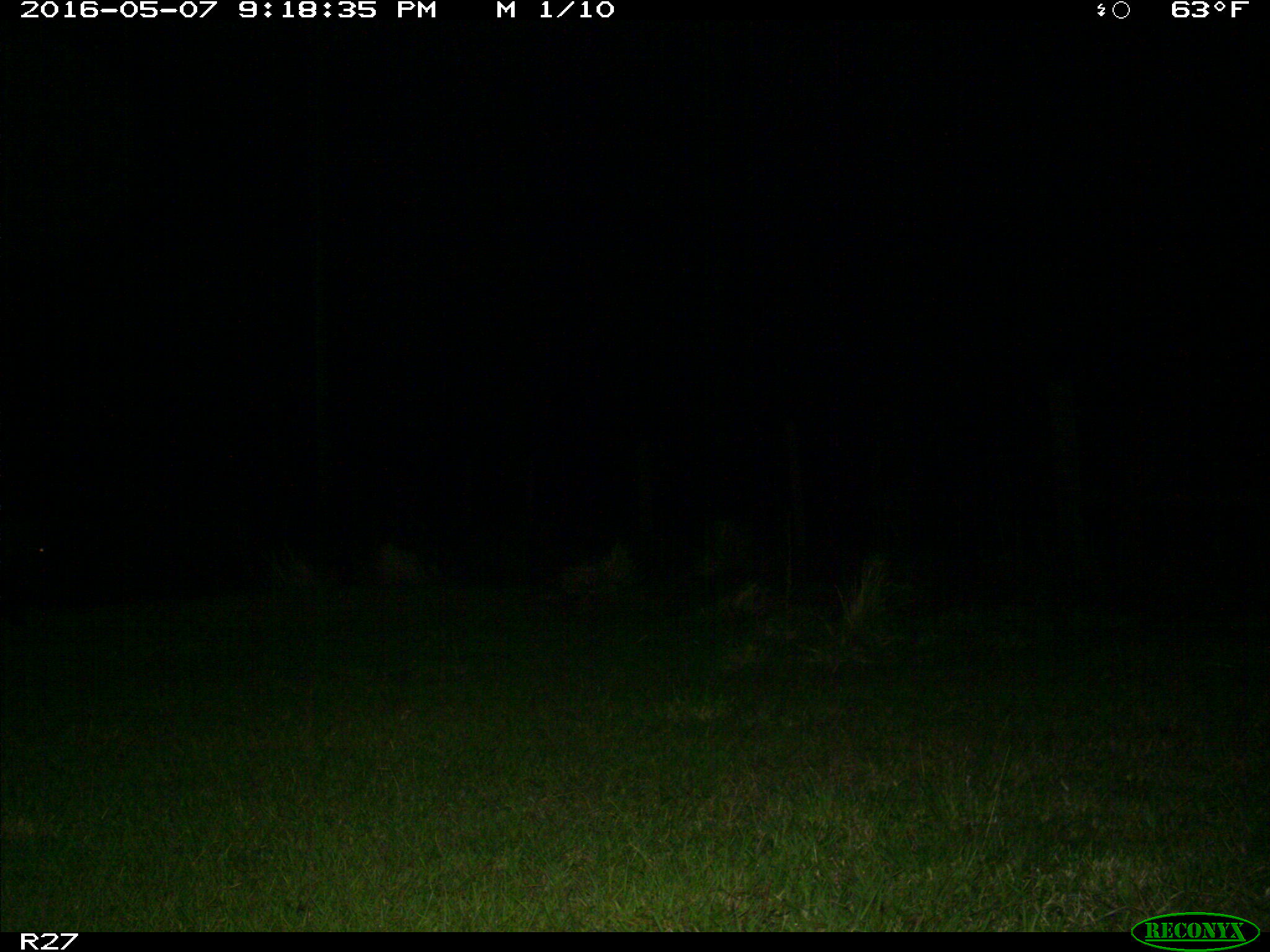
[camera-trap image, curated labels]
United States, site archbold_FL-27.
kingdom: Animalia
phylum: Chordata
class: Mammalia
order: Artiodactyla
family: Suidae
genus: Sus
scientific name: Sus scrofa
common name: wild boar